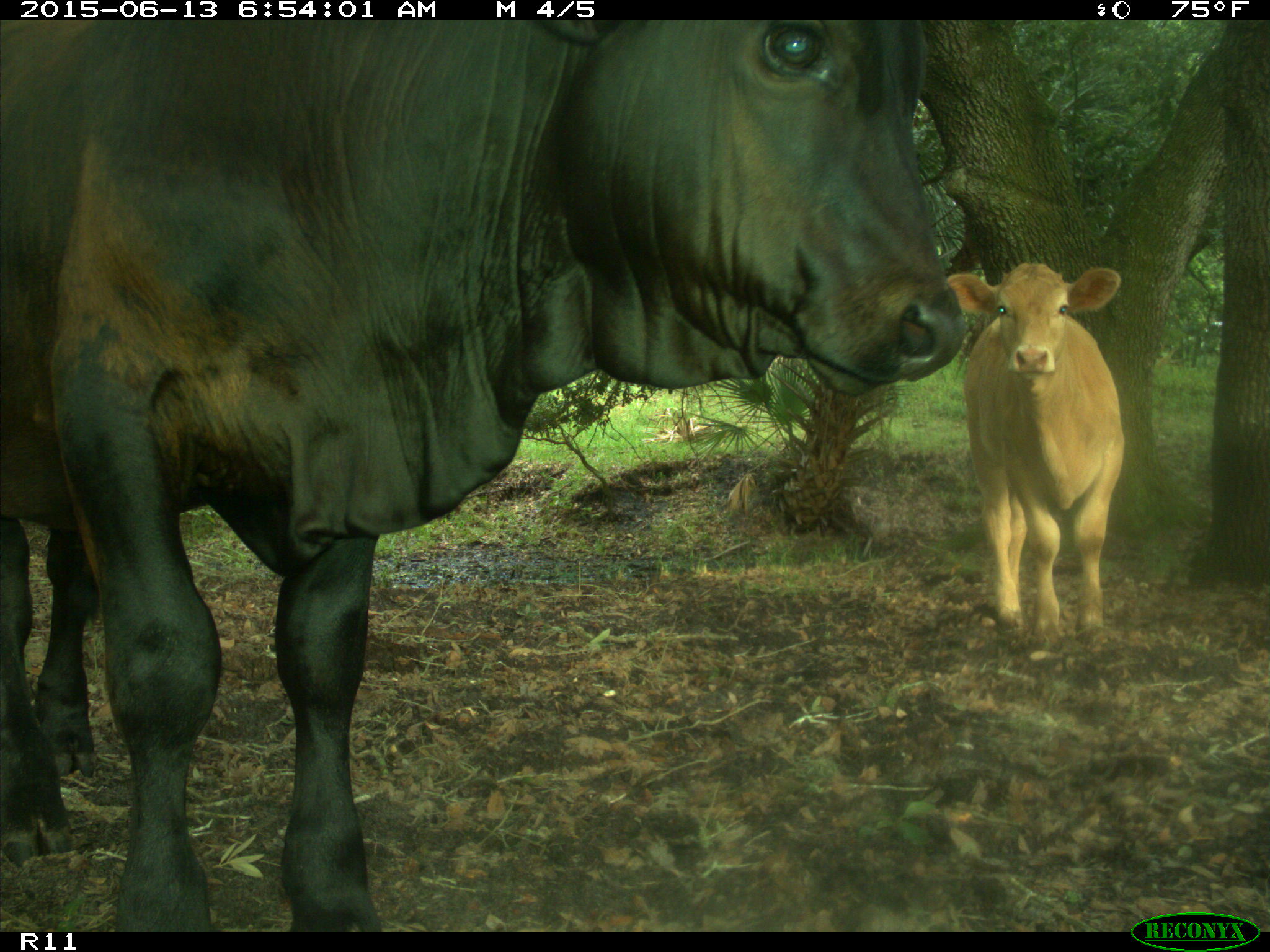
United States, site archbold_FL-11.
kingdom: Animalia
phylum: Chordata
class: Mammalia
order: Artiodactyla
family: Bovidae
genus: Bos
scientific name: Bos taurus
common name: domestic cow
Bos taurus (domestic cow).